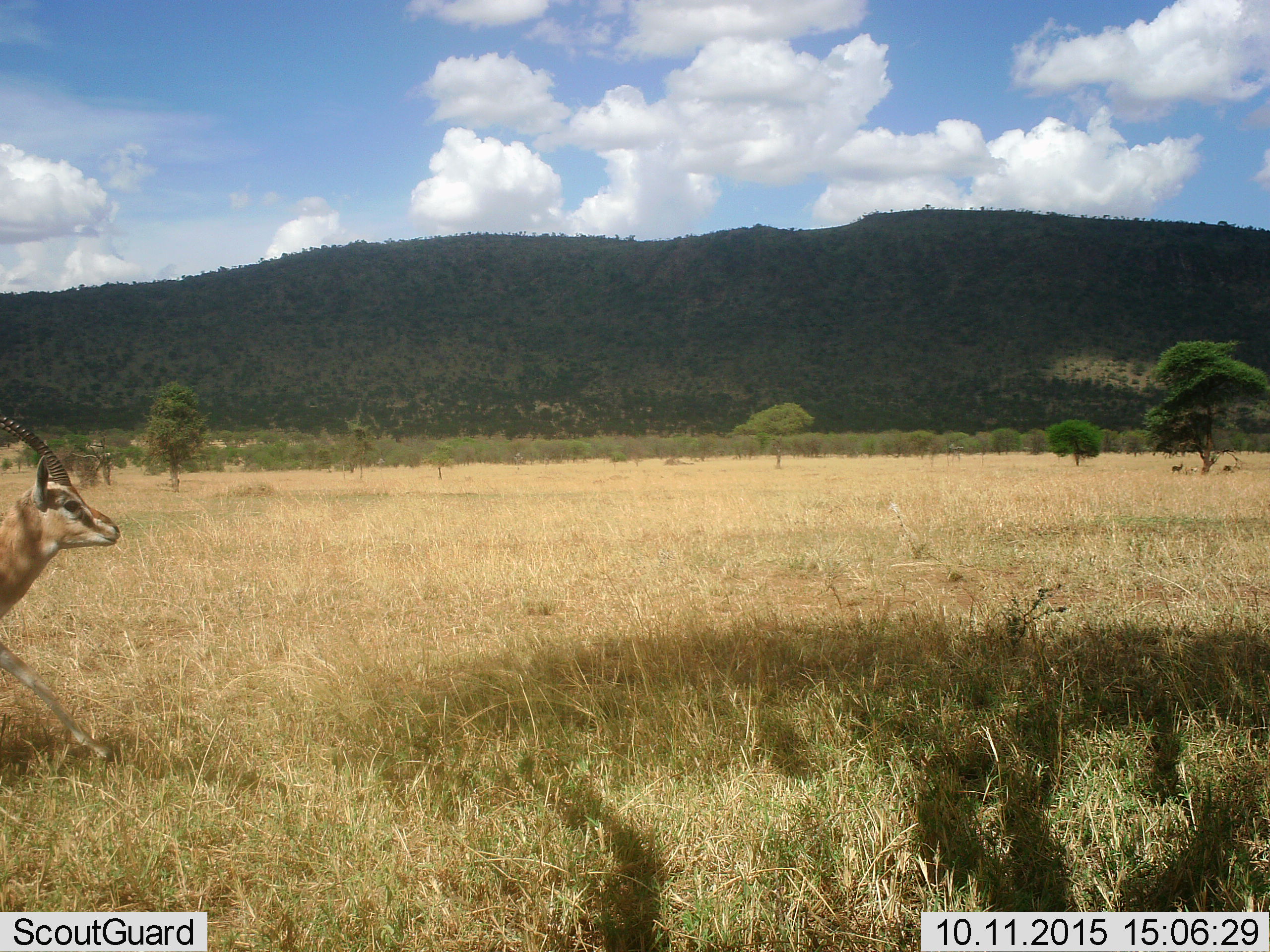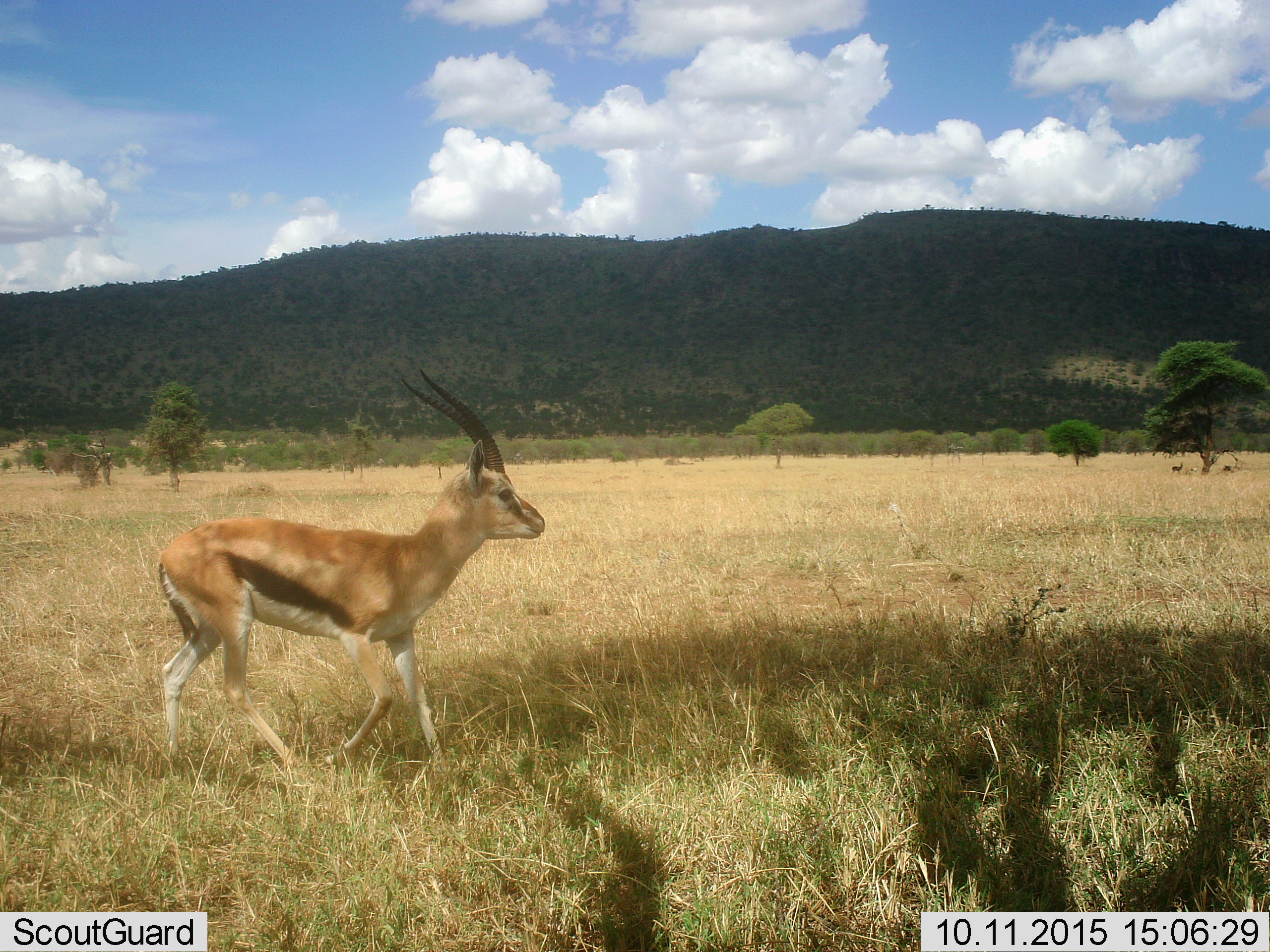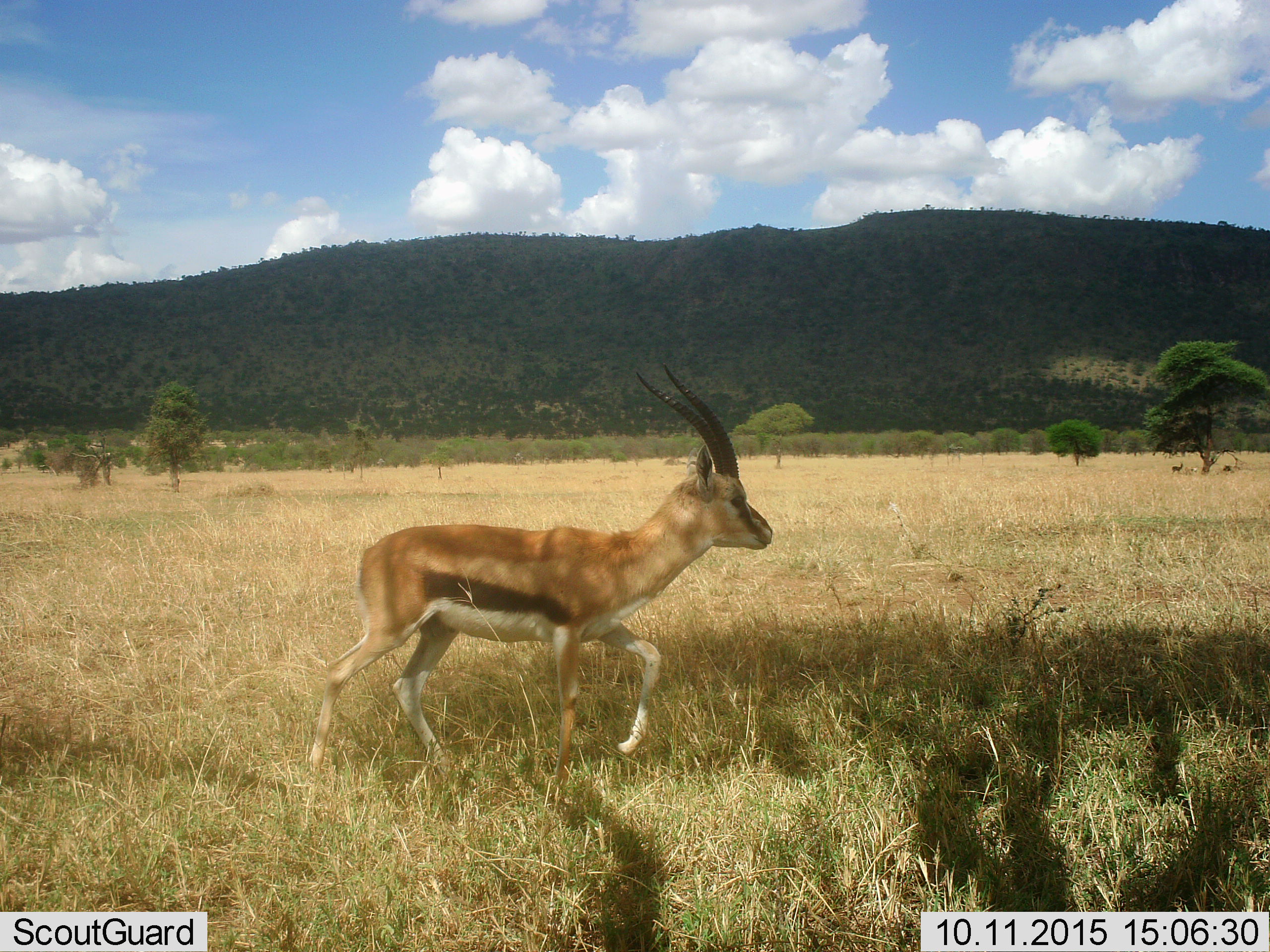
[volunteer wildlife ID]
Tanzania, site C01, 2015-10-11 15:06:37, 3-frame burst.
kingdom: Animalia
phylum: Chordata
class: Mammalia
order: Artiodactyla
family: Bovidae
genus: Eudorcas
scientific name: Eudorcas thomsonii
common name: thomson's gazelle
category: gazellethomsons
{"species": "gazellethomsons (thomson's gazelle) (Eudorcas thomsonii)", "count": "1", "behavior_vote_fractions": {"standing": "33%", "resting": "13%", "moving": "100%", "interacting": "0%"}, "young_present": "0%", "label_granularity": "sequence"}